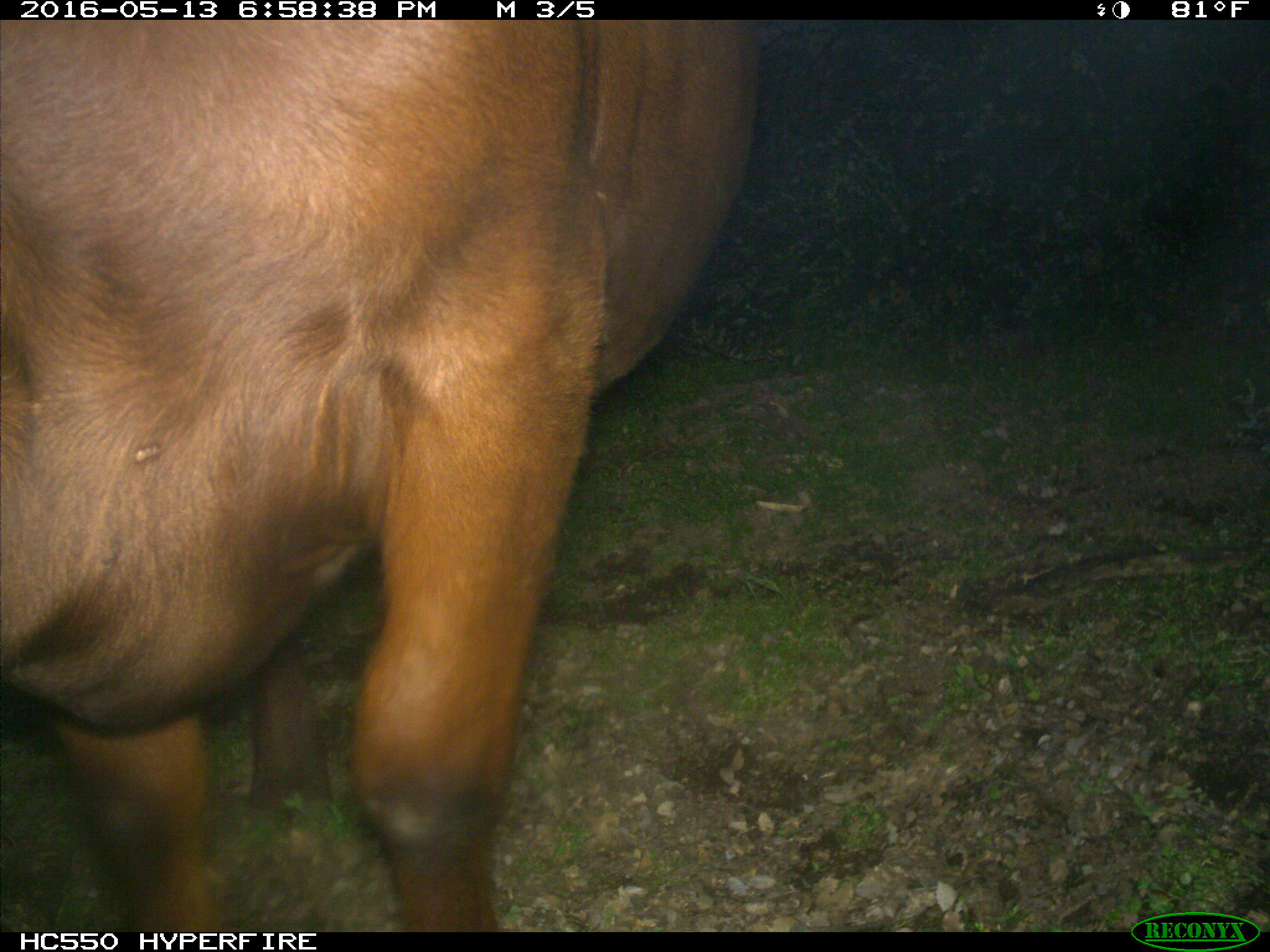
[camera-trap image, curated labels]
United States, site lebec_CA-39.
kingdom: Animalia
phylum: Chordata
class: Mammalia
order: Artiodactyla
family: Bovidae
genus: Bos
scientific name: Bos taurus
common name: domestic cow